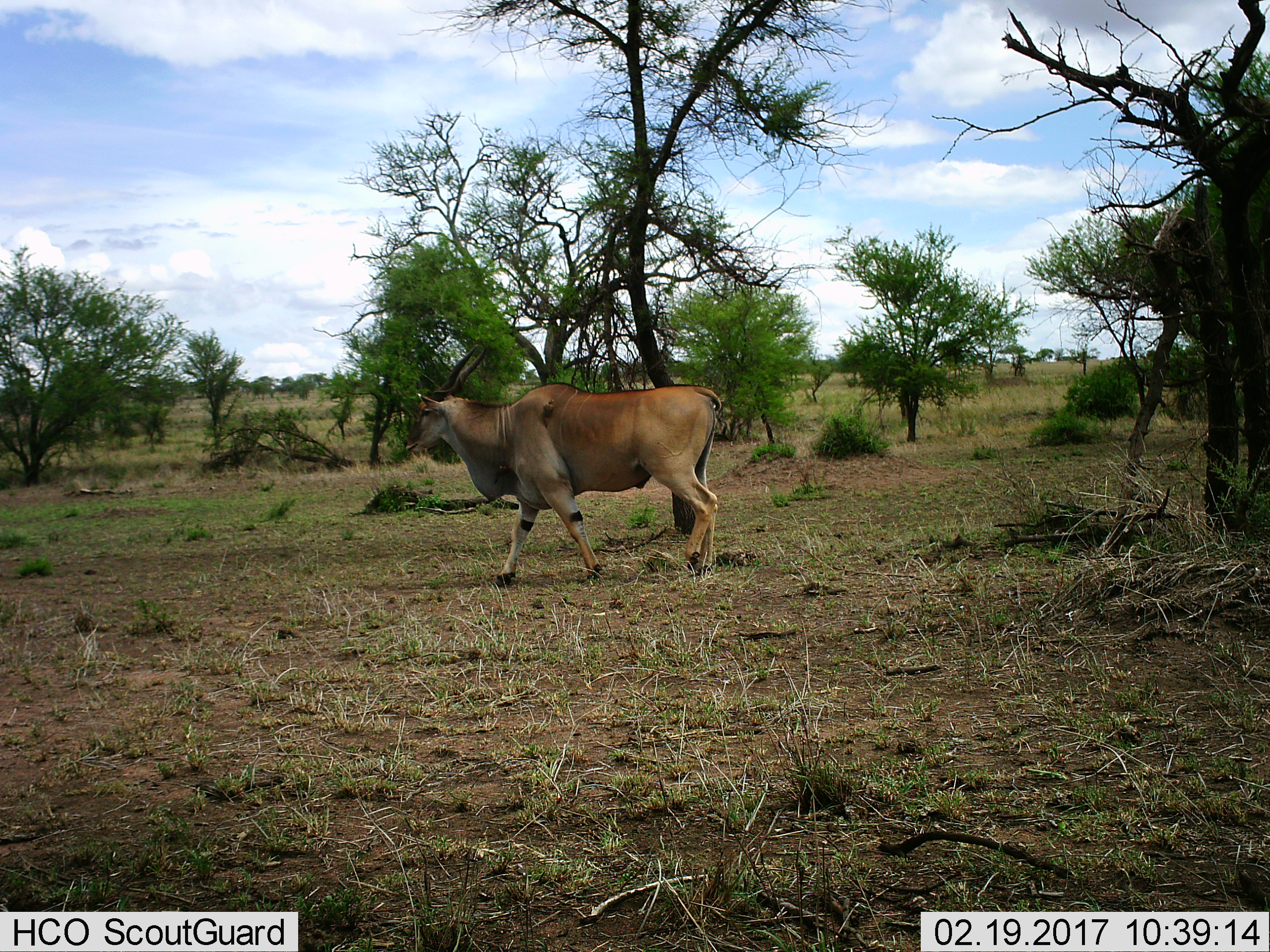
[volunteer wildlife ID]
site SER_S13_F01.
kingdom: Animalia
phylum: Chordata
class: Mammalia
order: Artiodactyla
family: Bovidae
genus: Tragelaphus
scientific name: Tragelaphus oryx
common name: eland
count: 1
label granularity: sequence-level